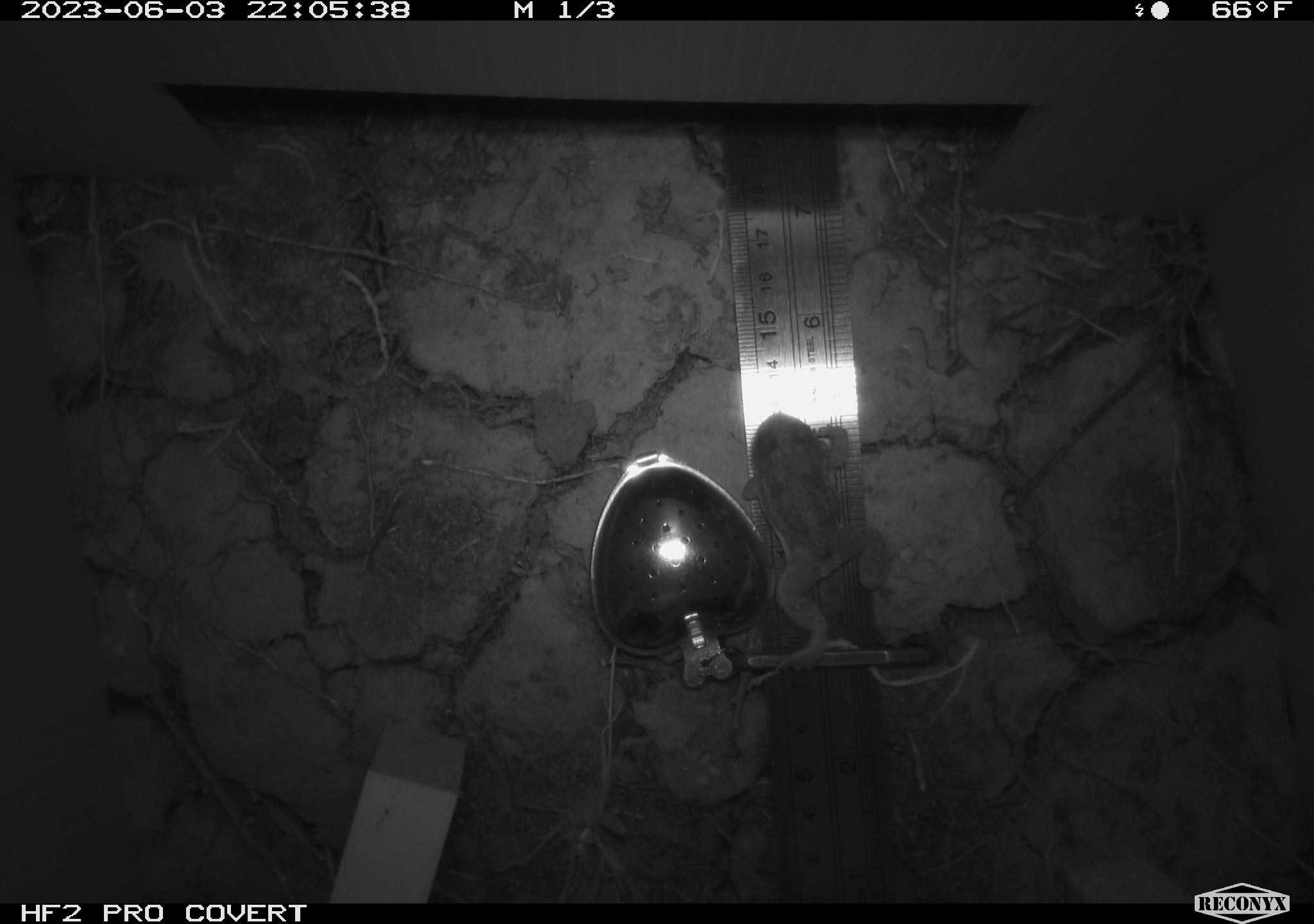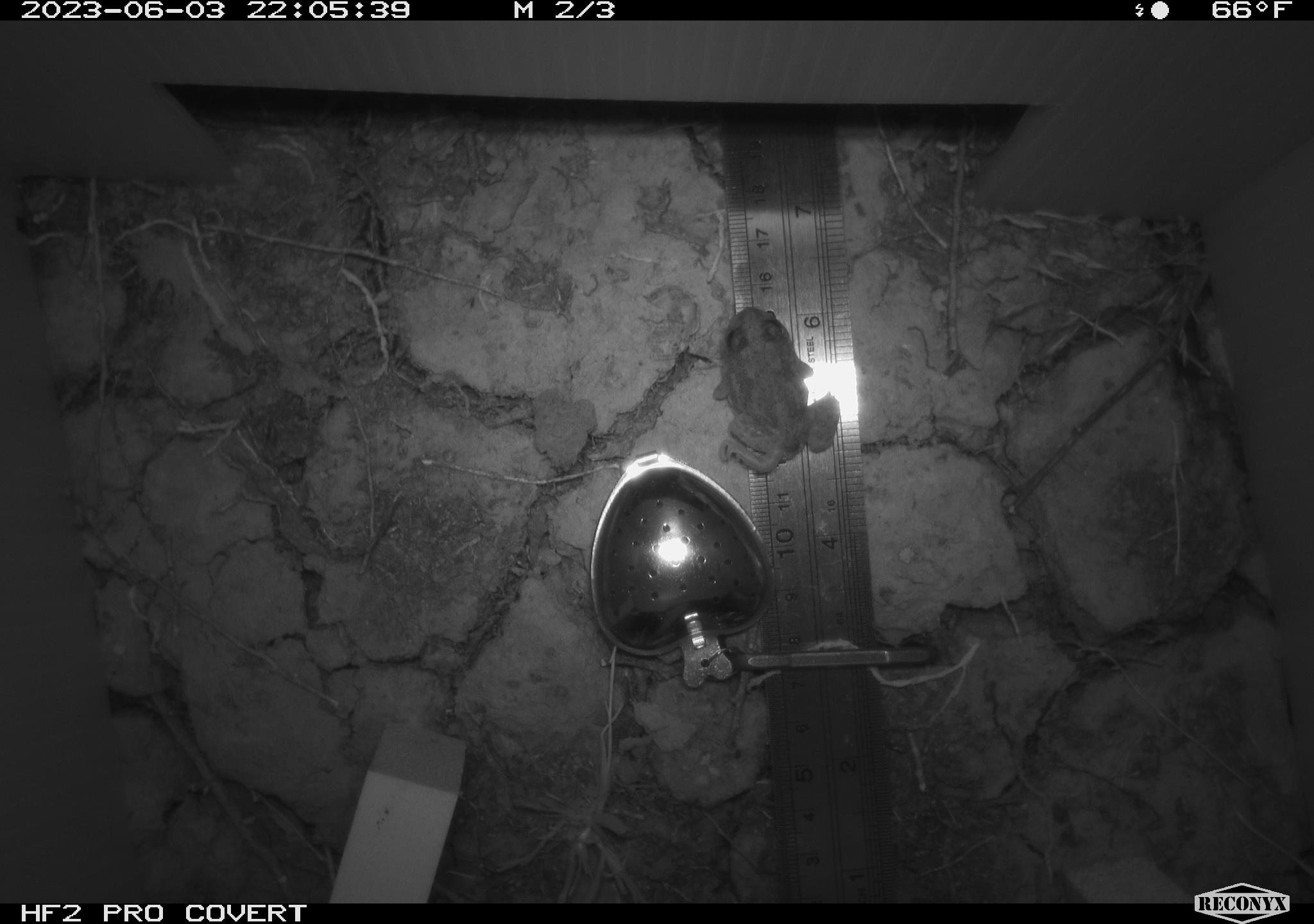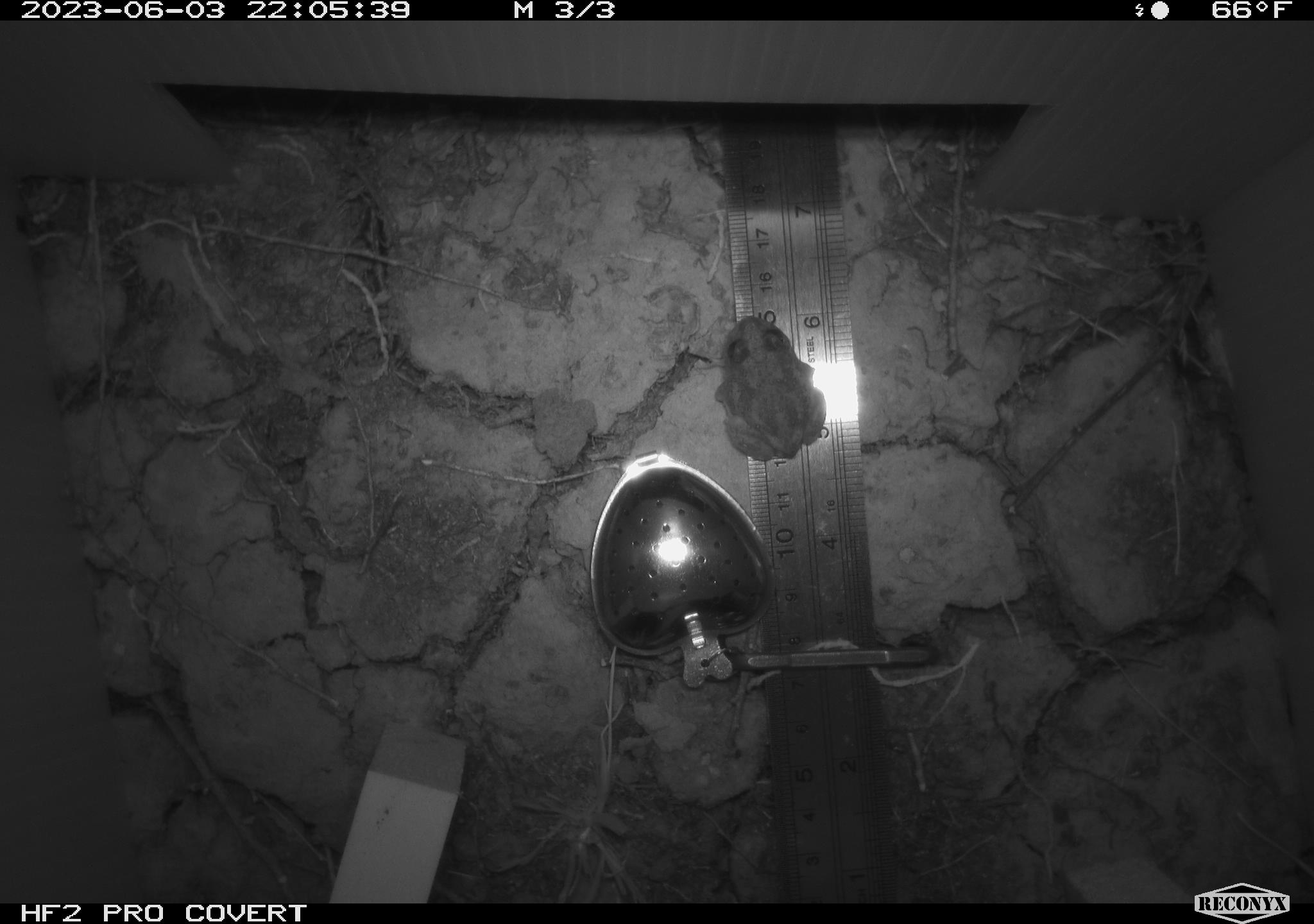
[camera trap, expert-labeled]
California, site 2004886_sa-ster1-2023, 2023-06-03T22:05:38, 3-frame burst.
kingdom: Animalia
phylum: Chordata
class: Amphibia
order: Anura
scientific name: Anura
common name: frogs